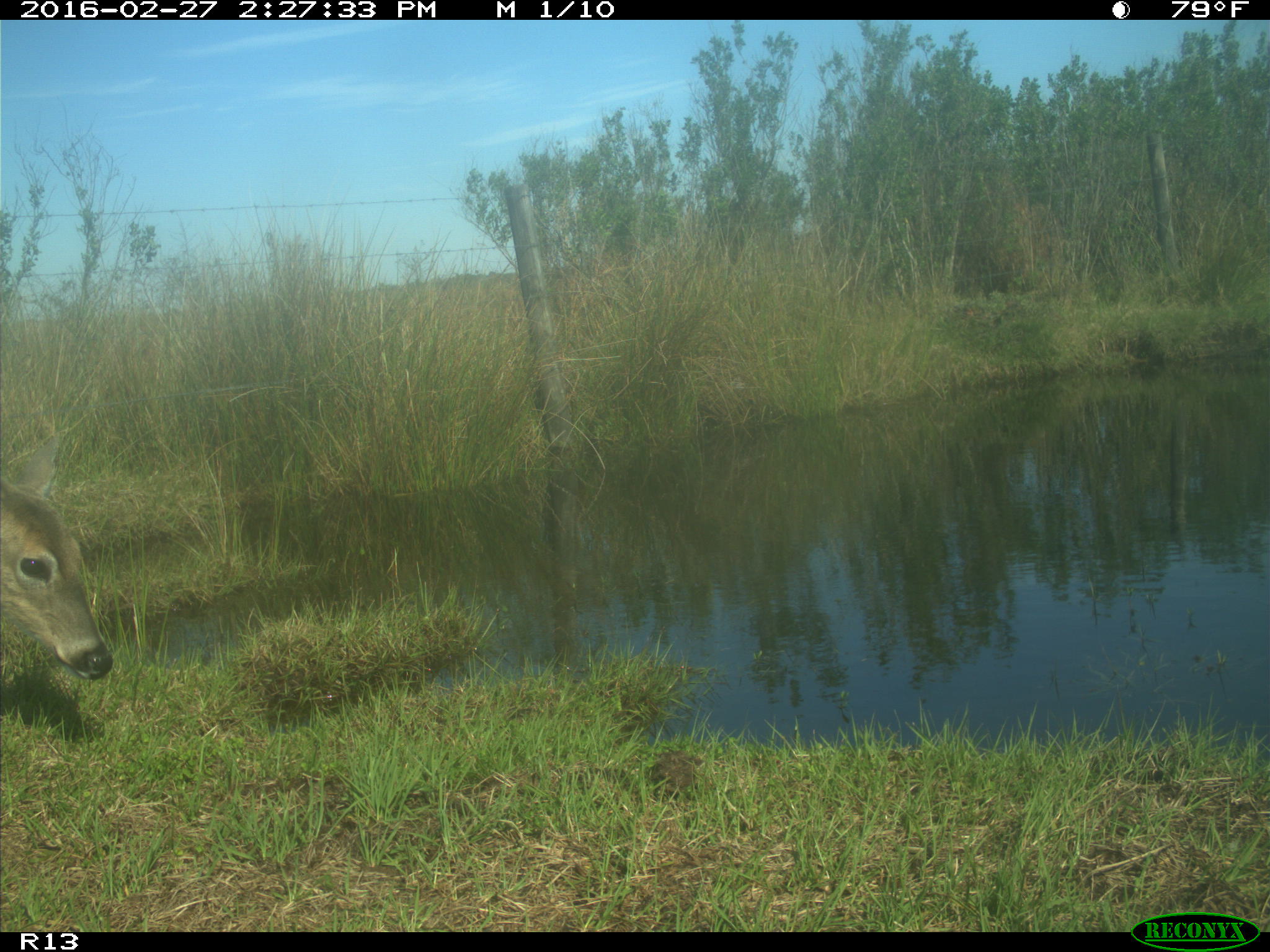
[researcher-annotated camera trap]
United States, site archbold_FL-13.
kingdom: Animalia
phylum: Chordata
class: Mammalia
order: Artiodactyla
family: Cervidae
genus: Odocoileus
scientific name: Odocoileus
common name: deer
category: unidentified deer